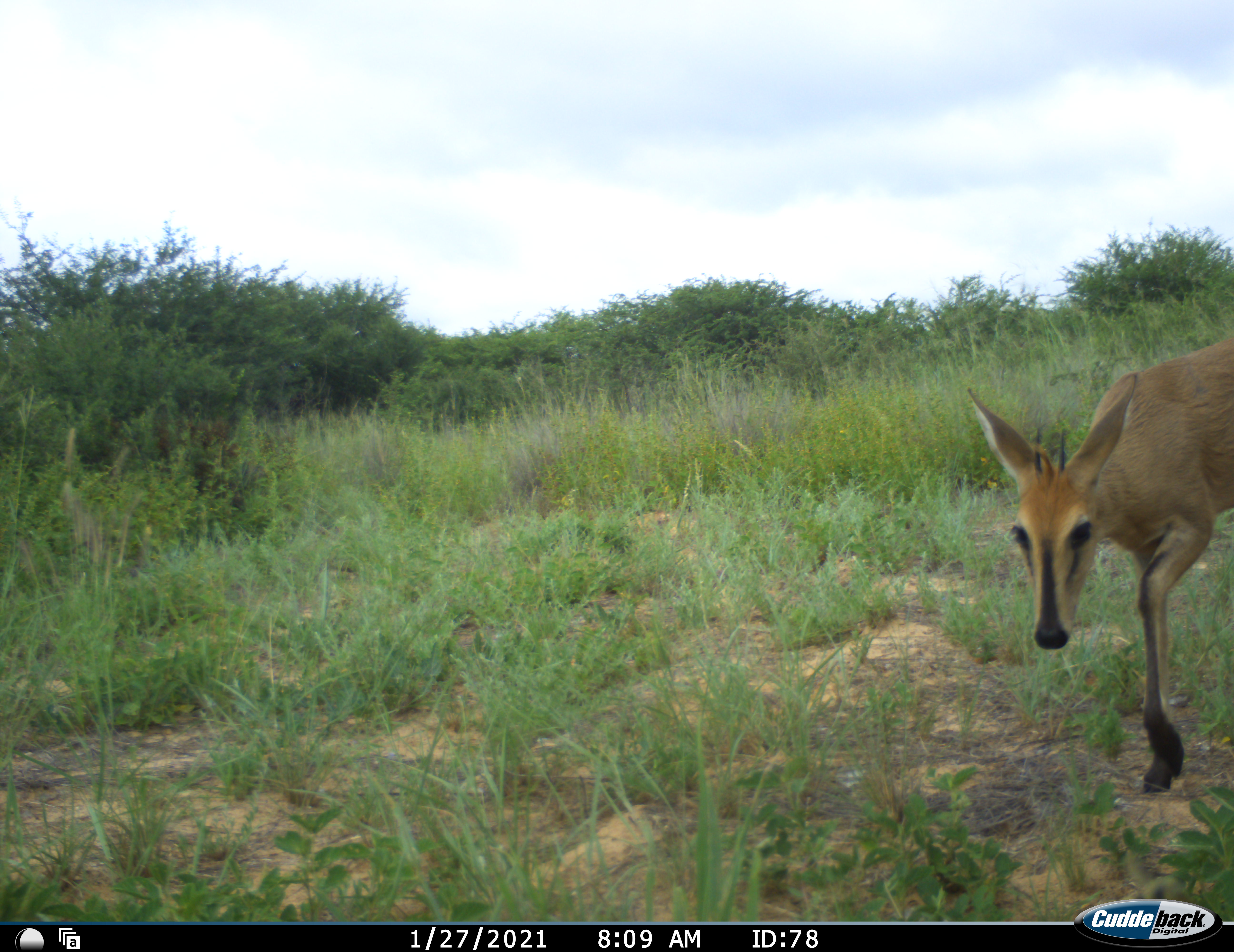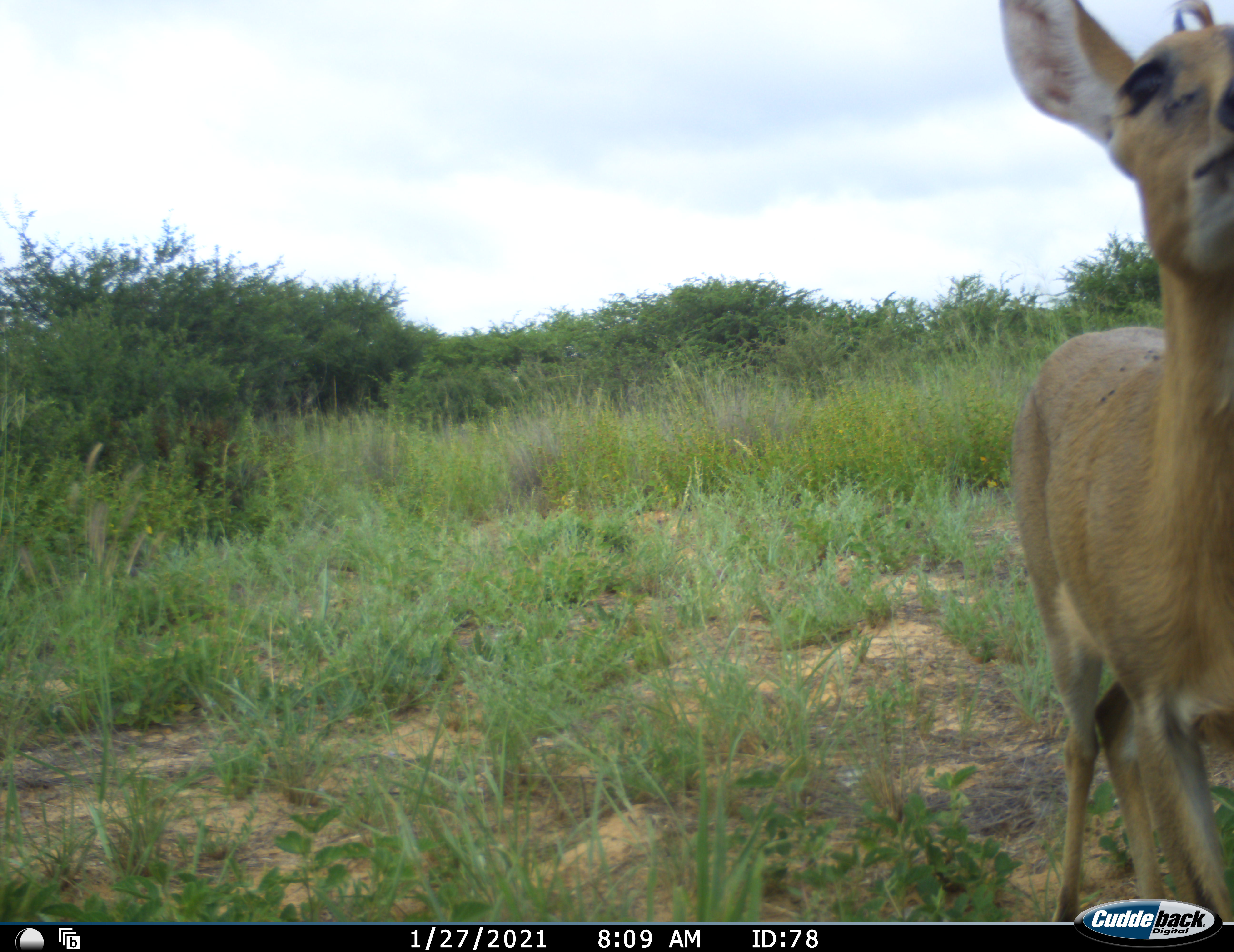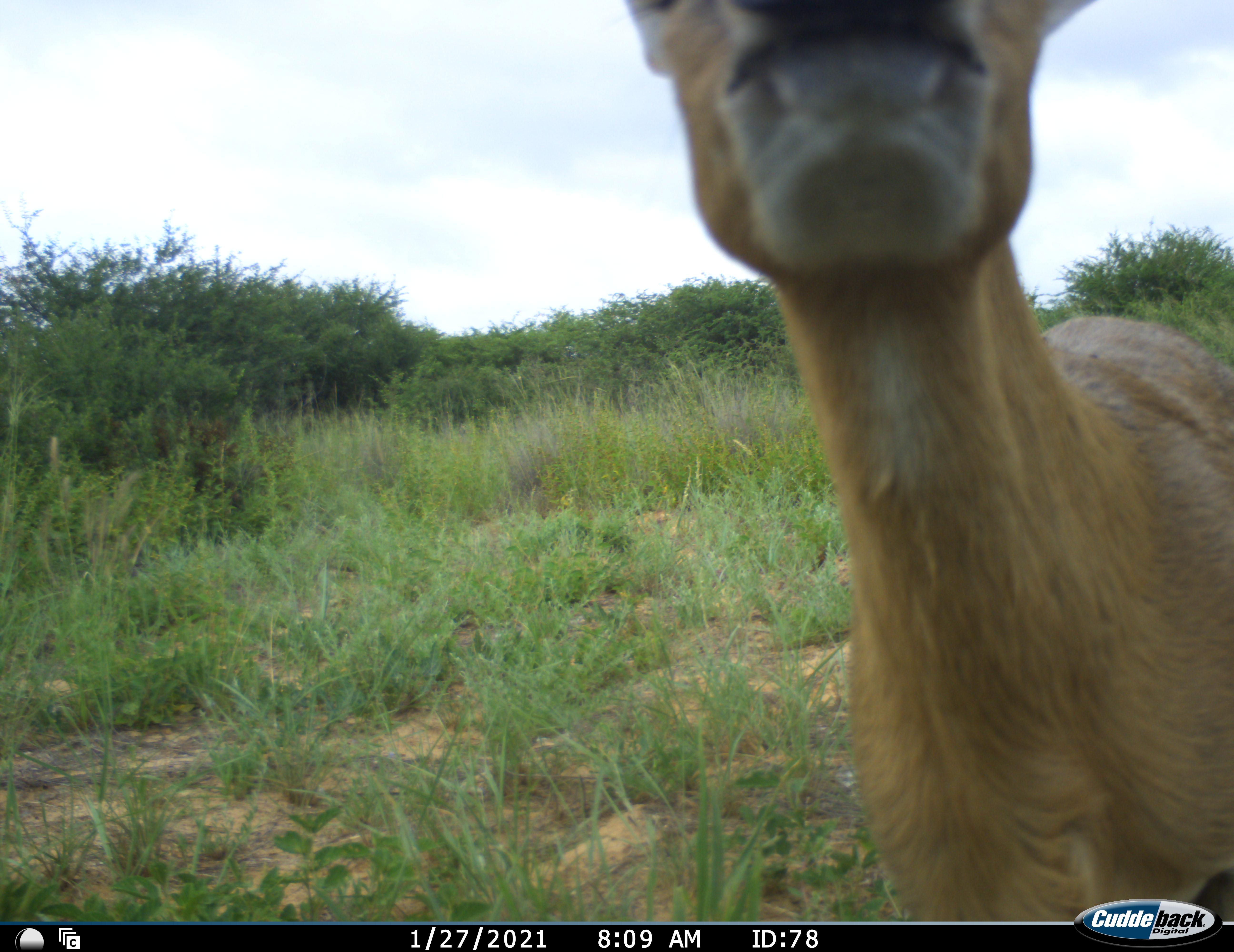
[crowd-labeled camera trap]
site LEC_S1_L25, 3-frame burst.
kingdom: Animalia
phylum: Chordata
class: Mammalia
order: Artiodactyla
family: Bovidae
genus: Sylvicapra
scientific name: Sylvicapra grimmia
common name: common duiker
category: duikercommongrey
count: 1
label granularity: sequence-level